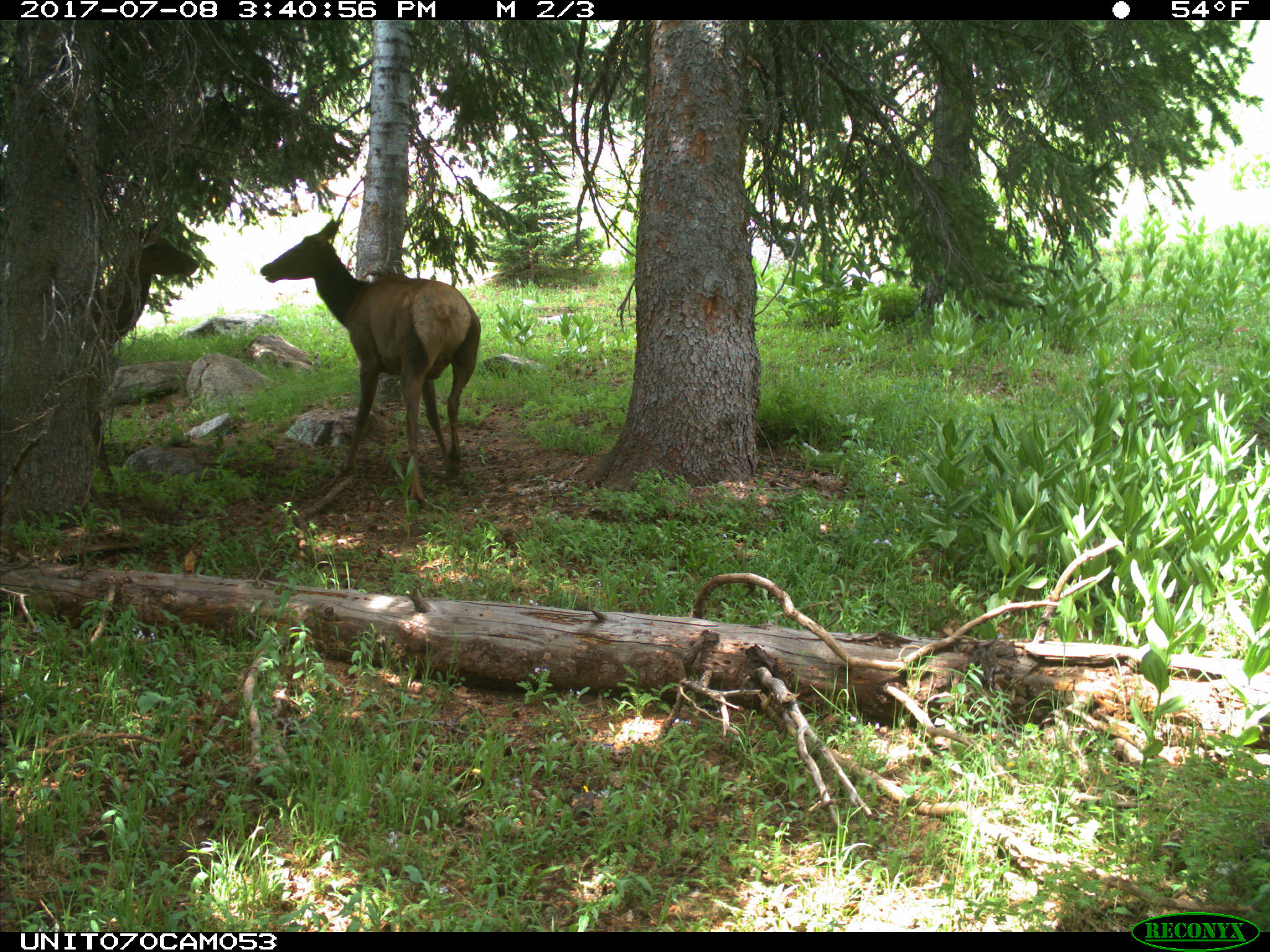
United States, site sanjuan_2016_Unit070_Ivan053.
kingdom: Animalia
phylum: Chordata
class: Mammalia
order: Artiodactyla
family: Cervidae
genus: Cervus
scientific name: Cervus elaphus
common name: red deer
Cervus elaphus (red deer).